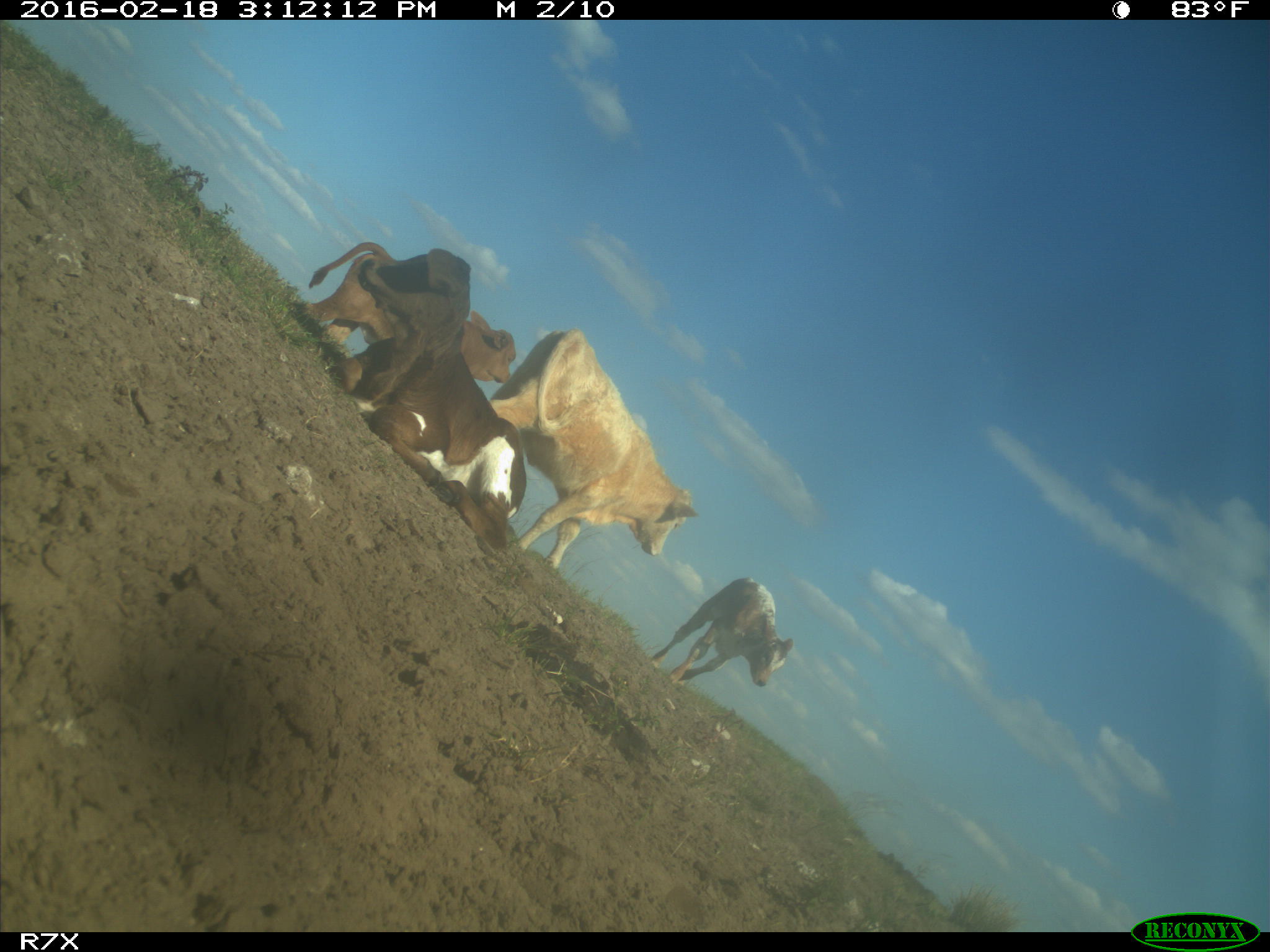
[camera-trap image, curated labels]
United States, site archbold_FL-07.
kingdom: Animalia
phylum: Chordata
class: Mammalia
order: Artiodactyla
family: Bovidae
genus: Bos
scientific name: Bos taurus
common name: domestic cow